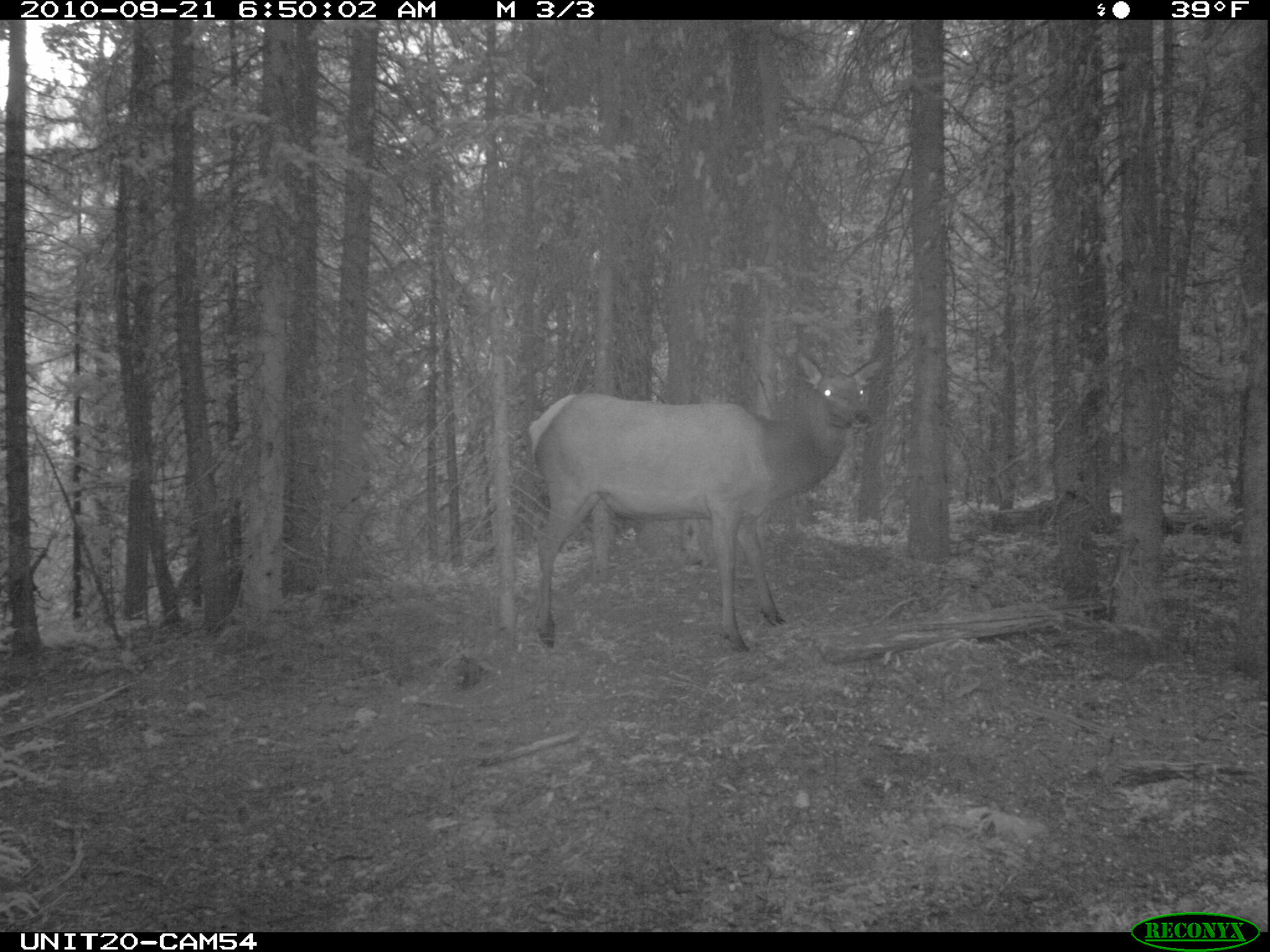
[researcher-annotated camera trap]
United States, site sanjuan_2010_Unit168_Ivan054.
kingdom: Animalia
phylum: Chordata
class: Mammalia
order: Artiodactyla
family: Cervidae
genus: Cervus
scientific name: Cervus elaphus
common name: red deer